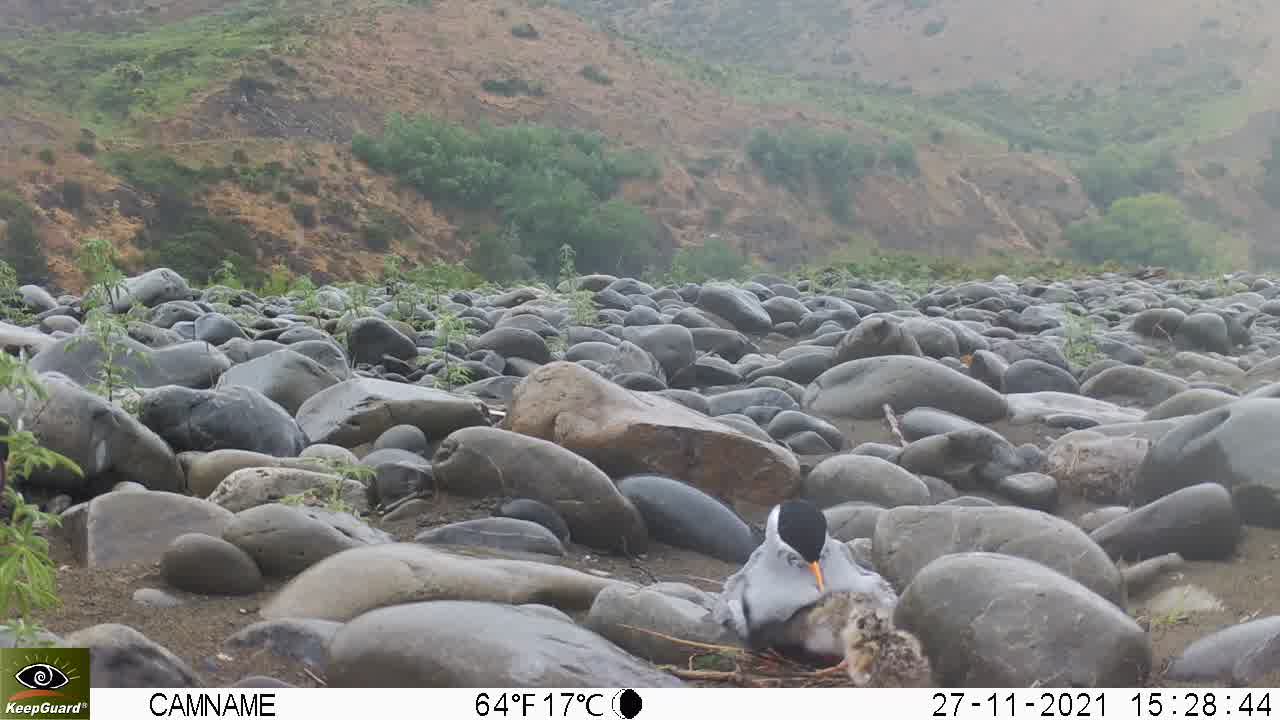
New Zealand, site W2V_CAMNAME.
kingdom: Animalia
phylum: Chordata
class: Aves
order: Charadriiformes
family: Laridae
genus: Chlidonias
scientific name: Chlidonias albostriatus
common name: black-fronted tern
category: black fronted tern